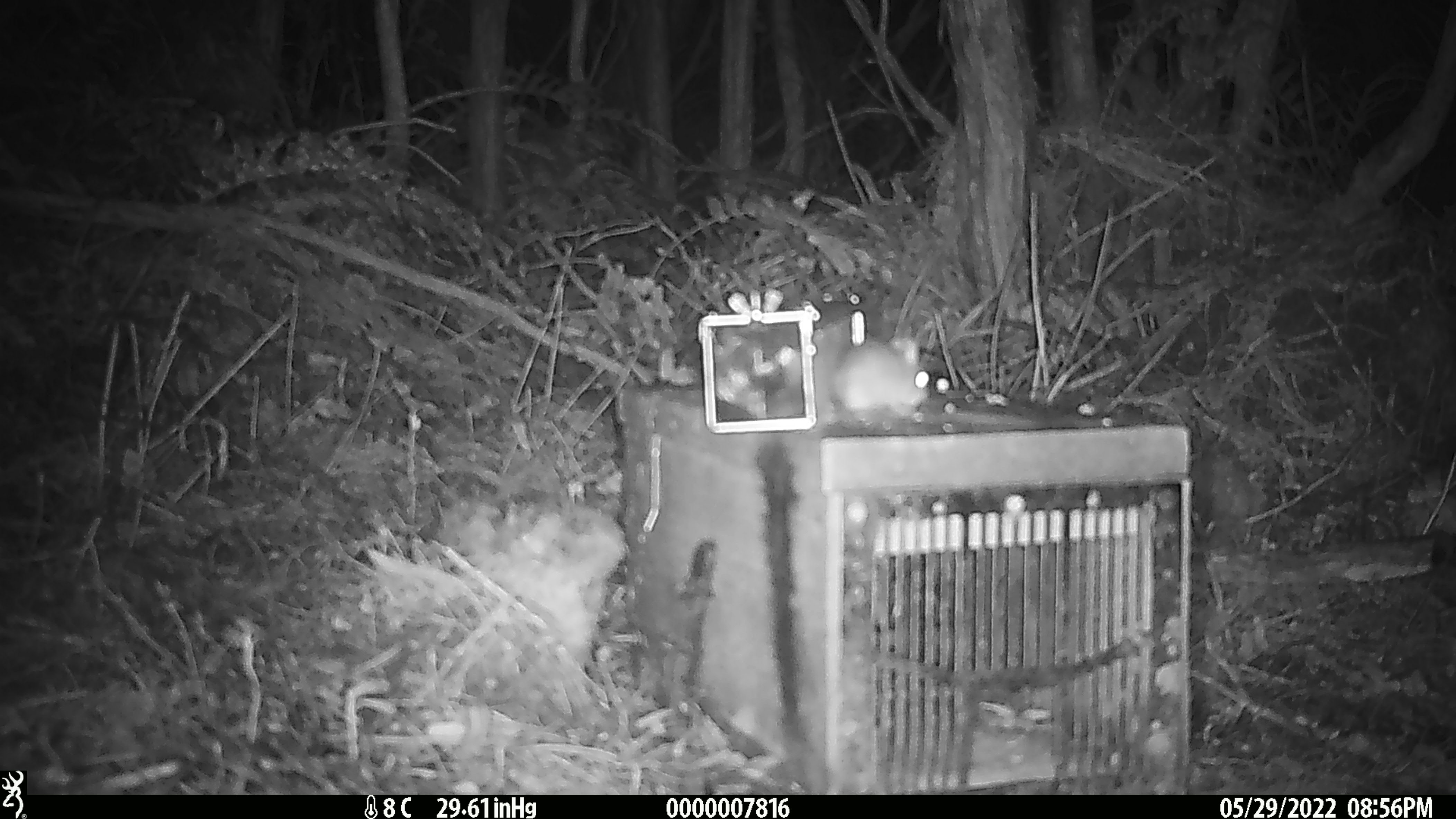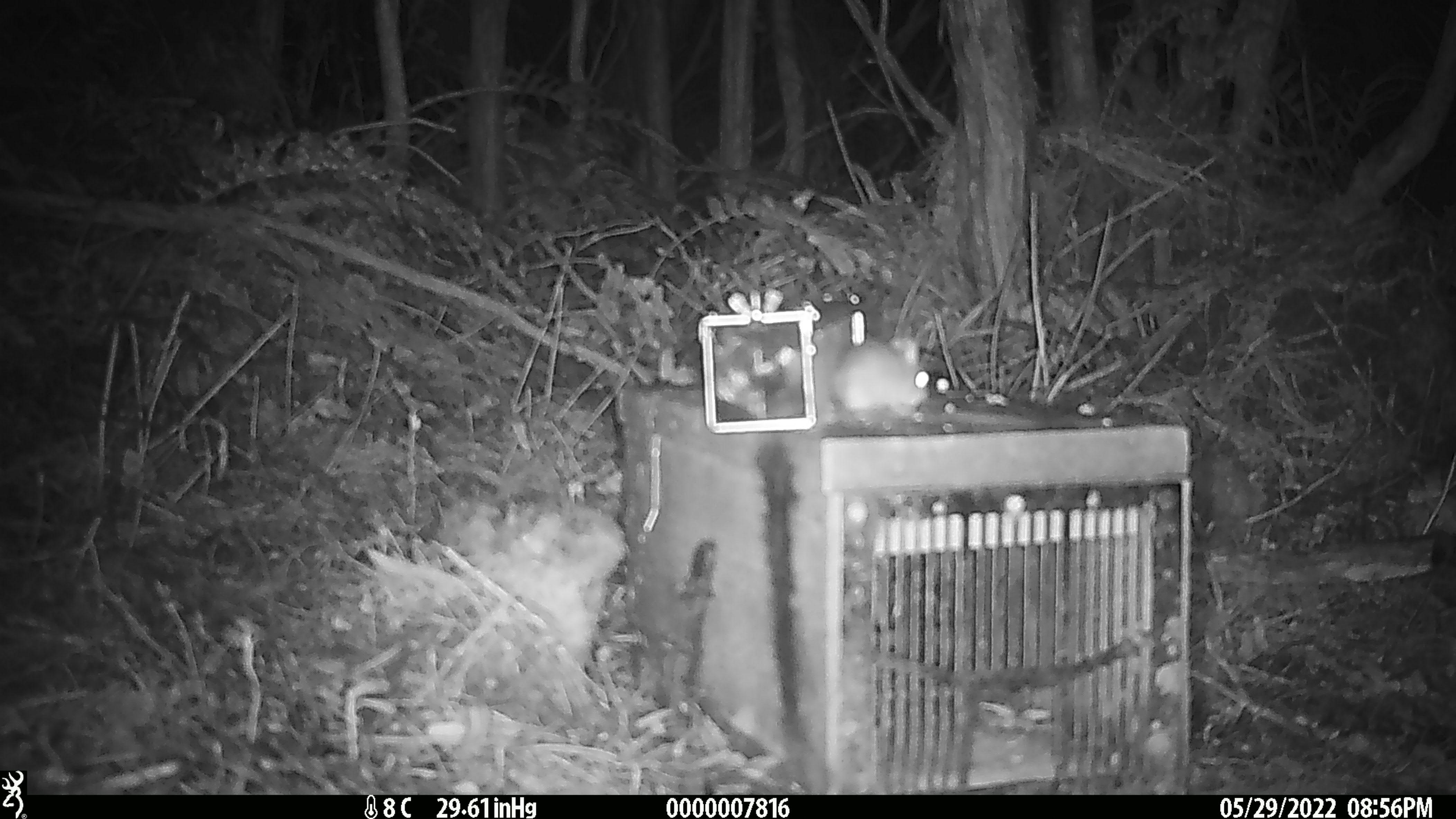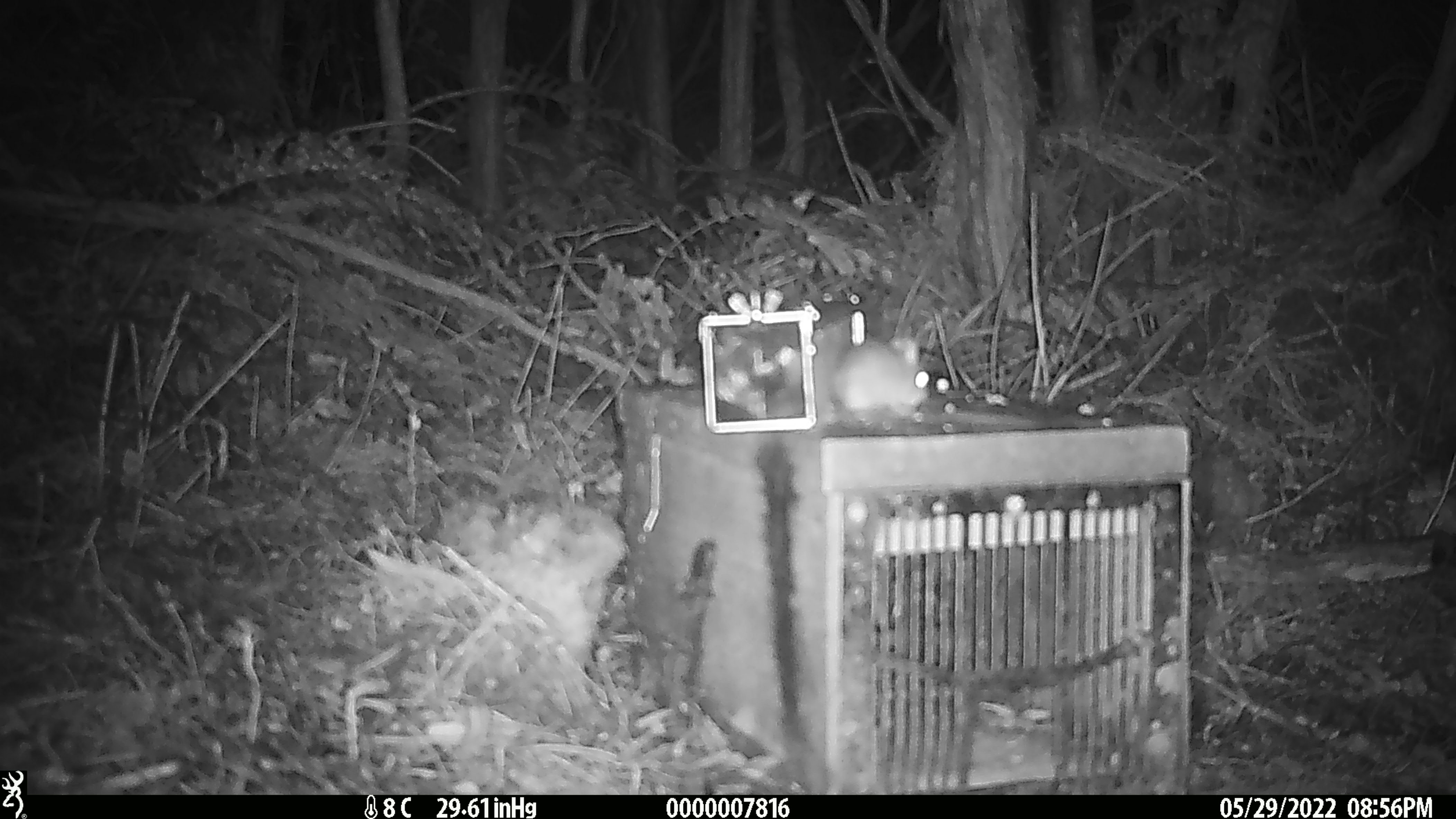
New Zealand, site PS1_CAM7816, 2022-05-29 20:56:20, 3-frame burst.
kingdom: Animalia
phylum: Chordata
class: Mammalia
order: Rodentia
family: Muridae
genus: Mus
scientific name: Mus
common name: mouse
Mouse (Mus).